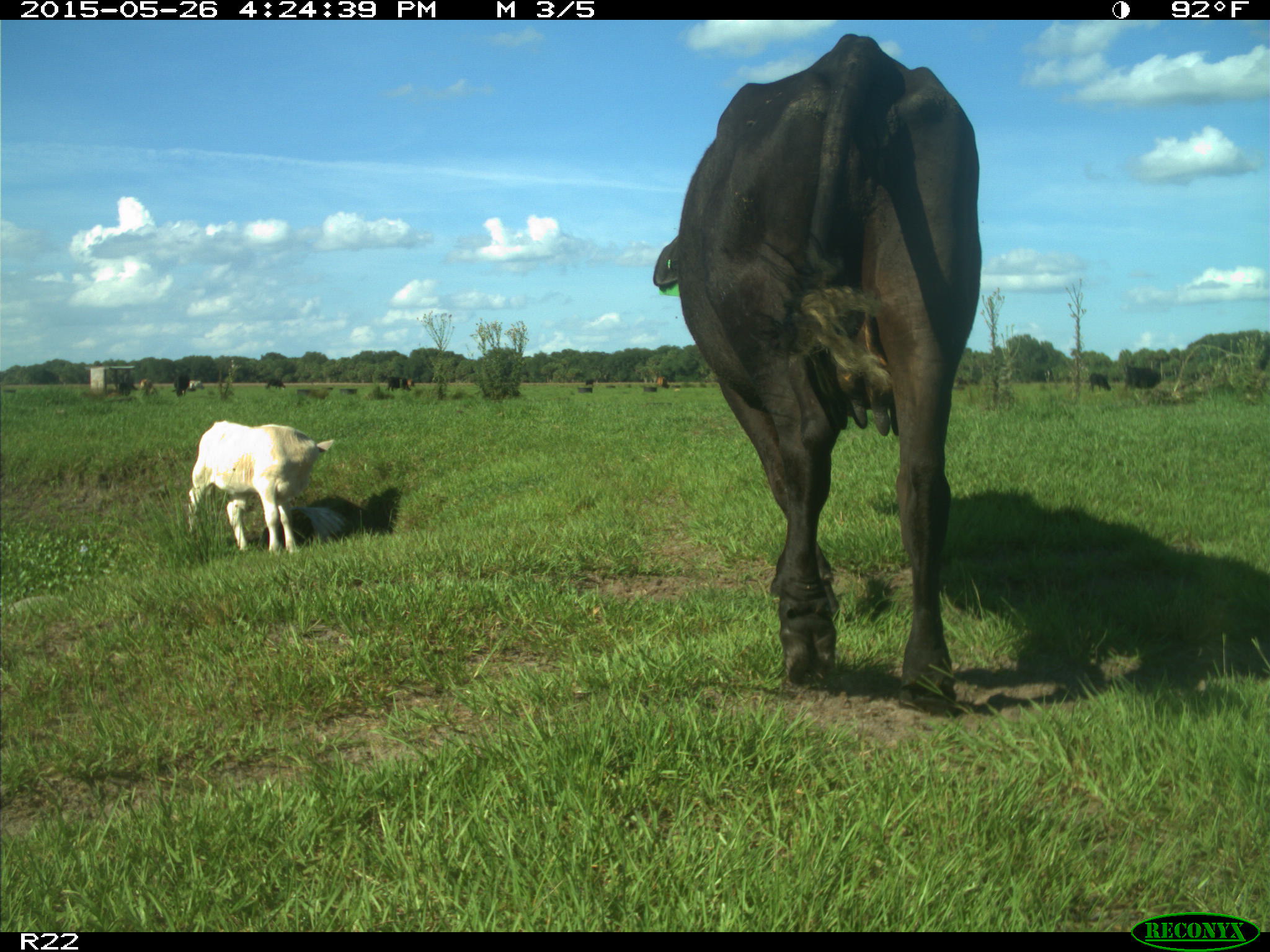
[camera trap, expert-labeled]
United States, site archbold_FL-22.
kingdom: Animalia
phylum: Chordata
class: Mammalia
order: Artiodactyla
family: Bovidae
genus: Bos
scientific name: Bos taurus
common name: domestic cow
Bos taurus (domestic cow).